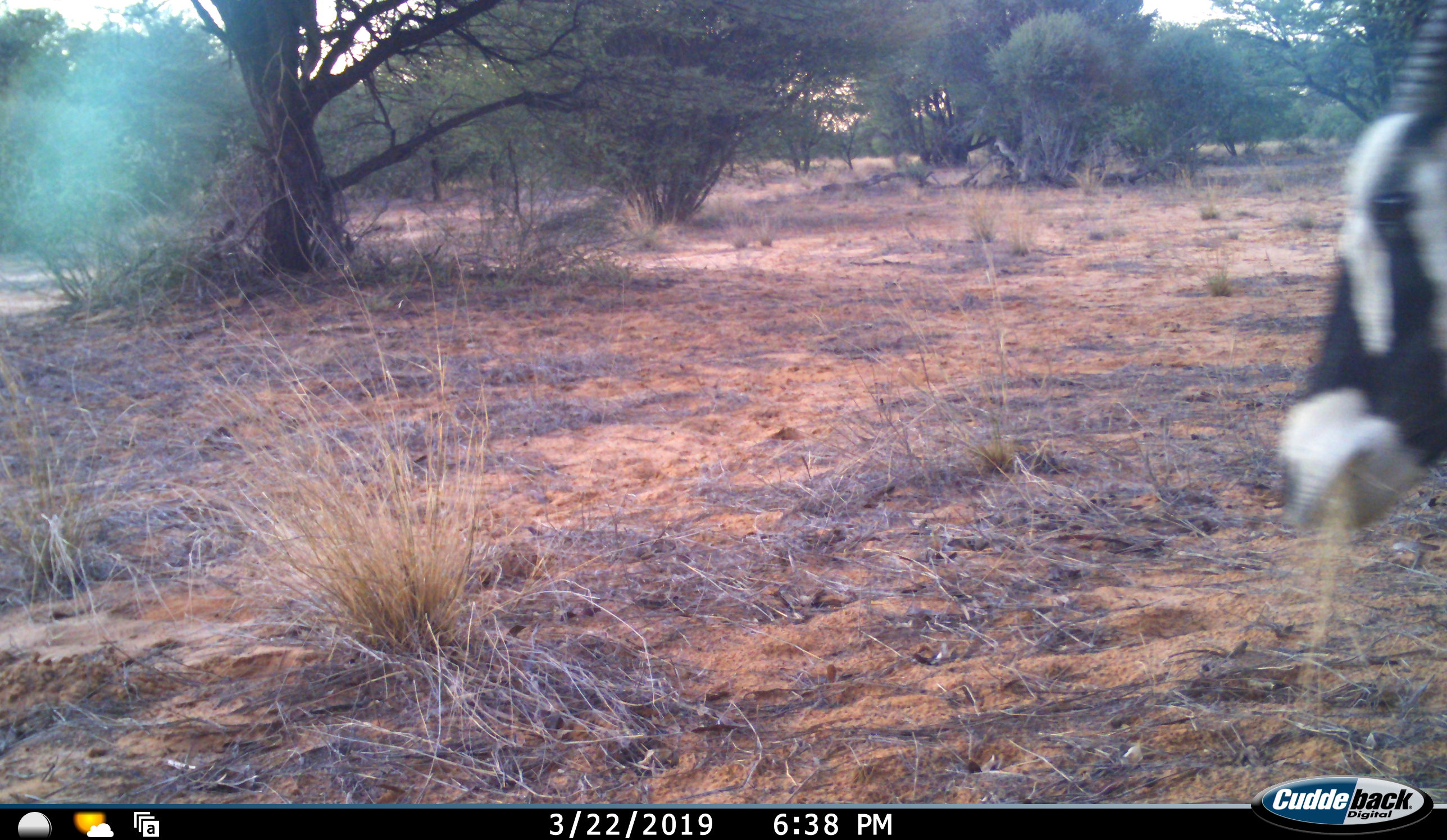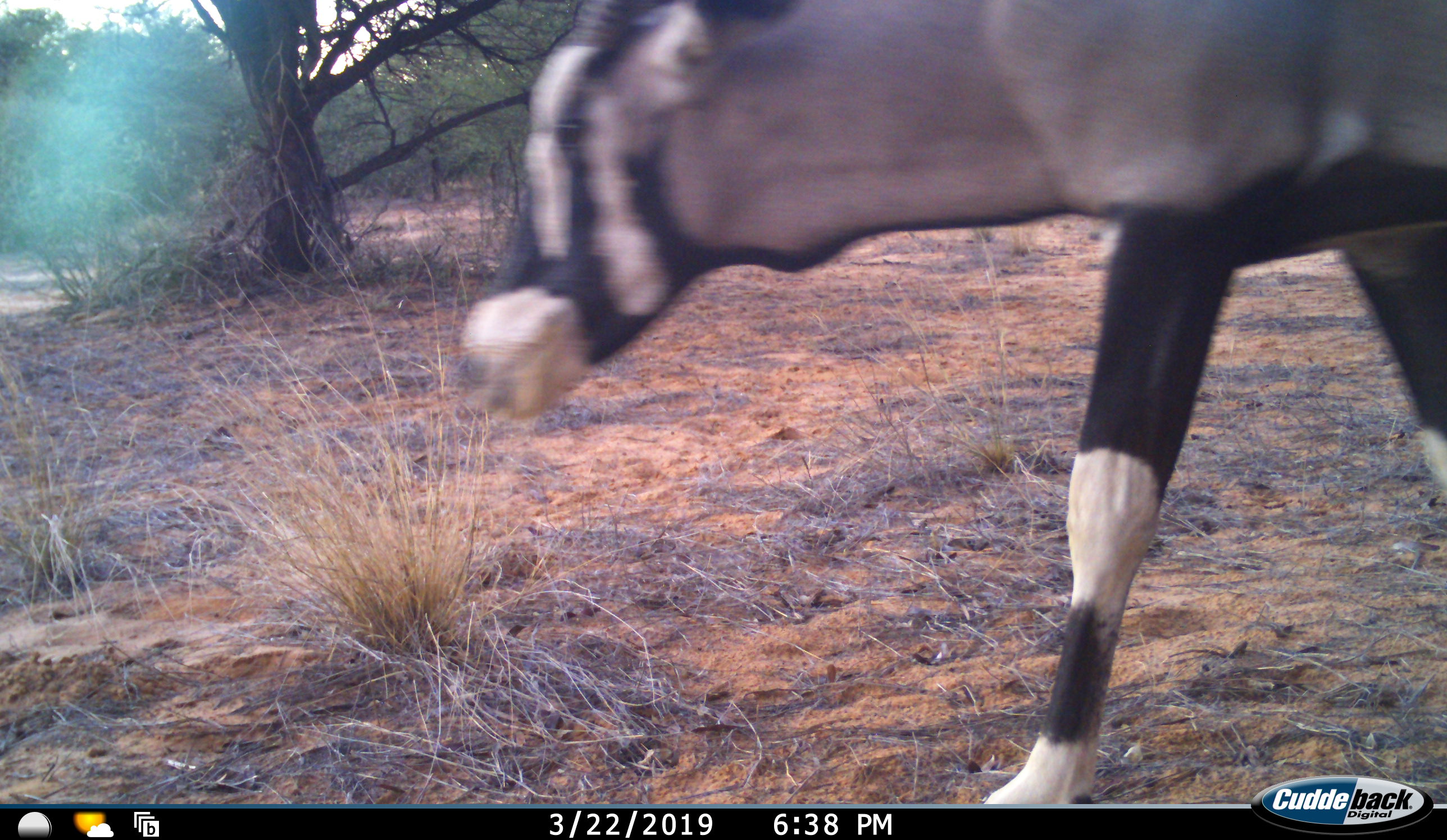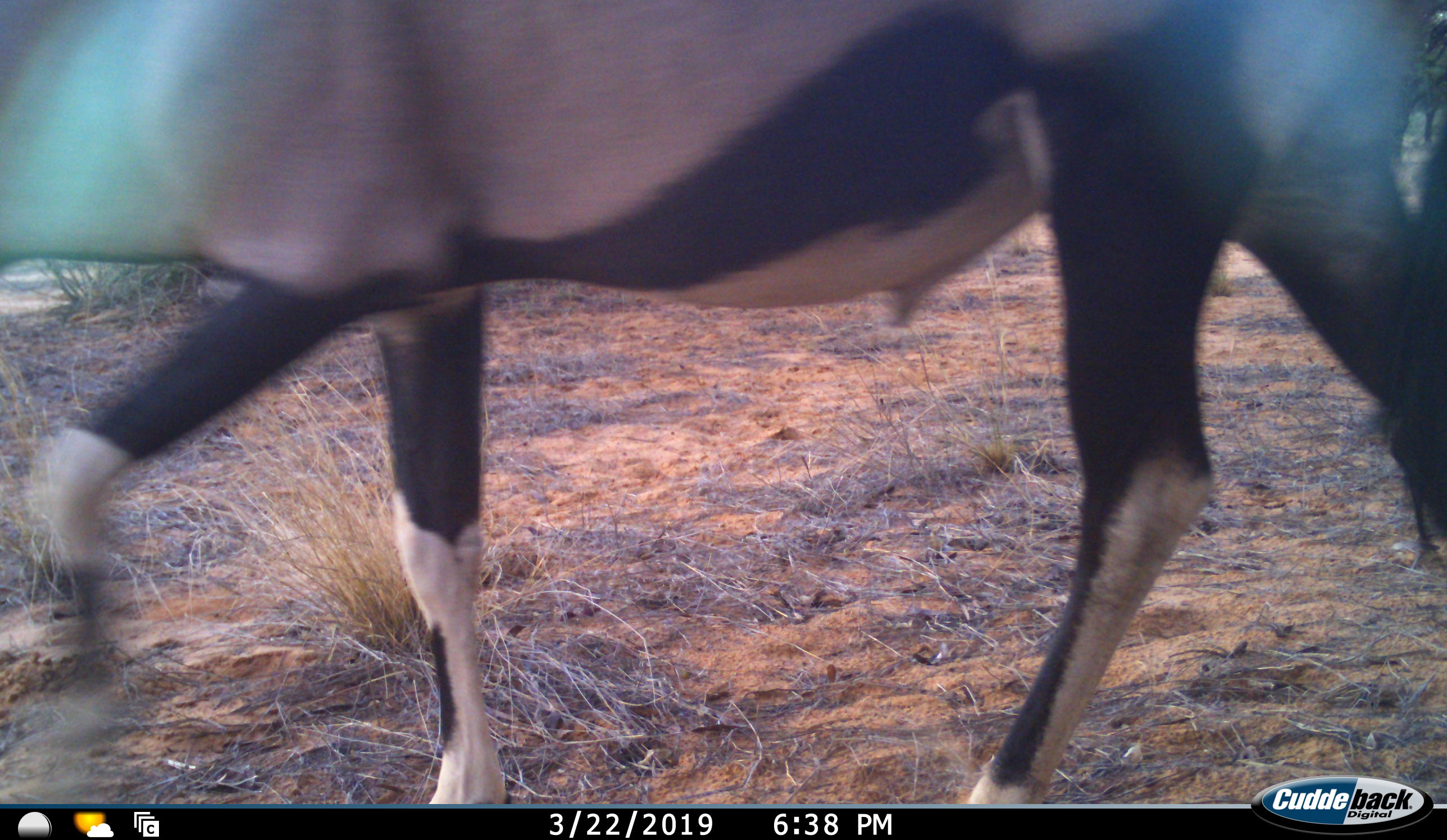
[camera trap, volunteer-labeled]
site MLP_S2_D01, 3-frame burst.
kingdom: Animalia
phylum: Chordata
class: Mammalia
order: Artiodactyla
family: Bovidae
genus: Oryx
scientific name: Oryx gazella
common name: gemsbok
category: oryx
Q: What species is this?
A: Oryx (gemsbok) (Oryx gazella).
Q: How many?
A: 1.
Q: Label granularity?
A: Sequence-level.